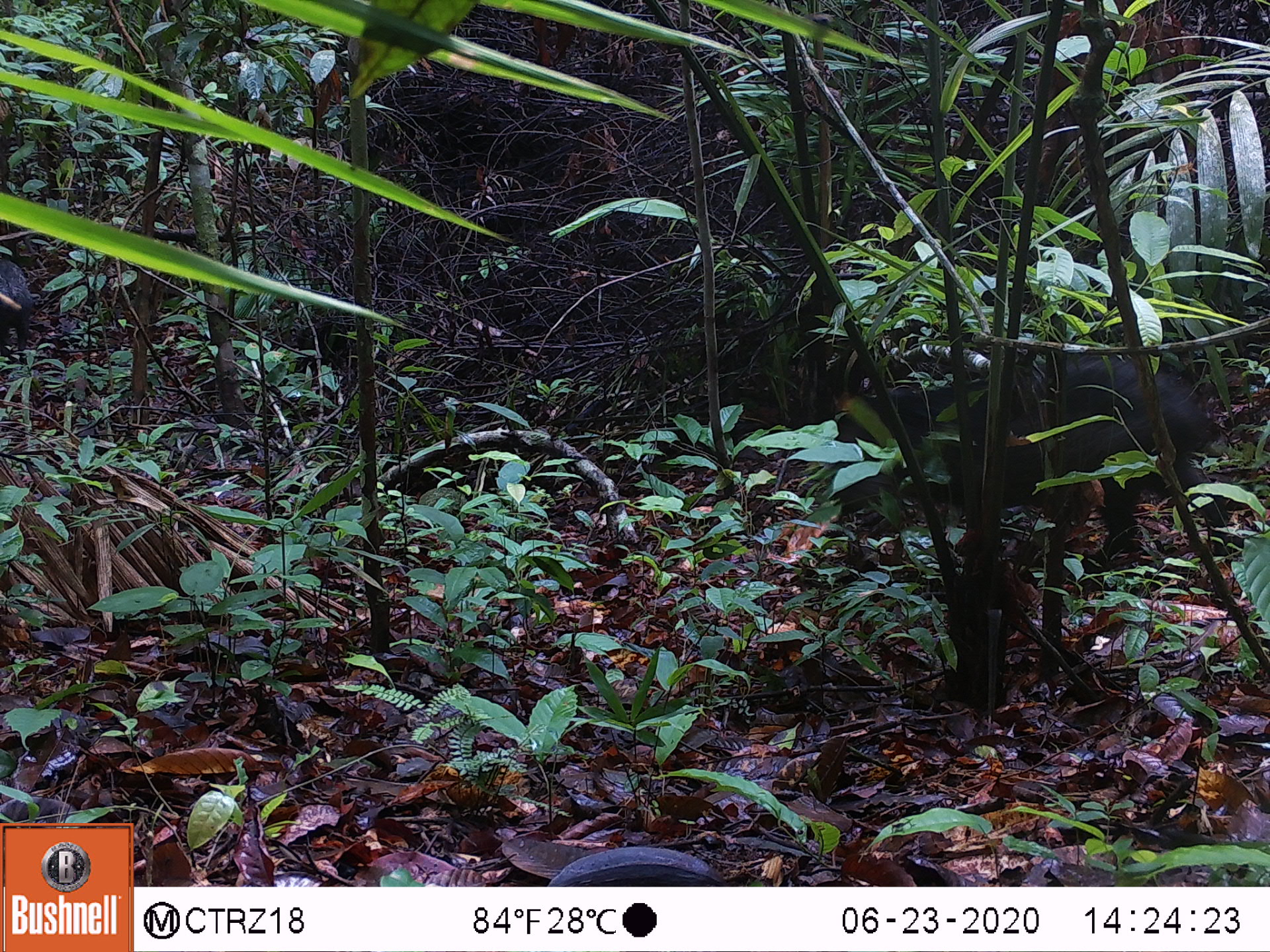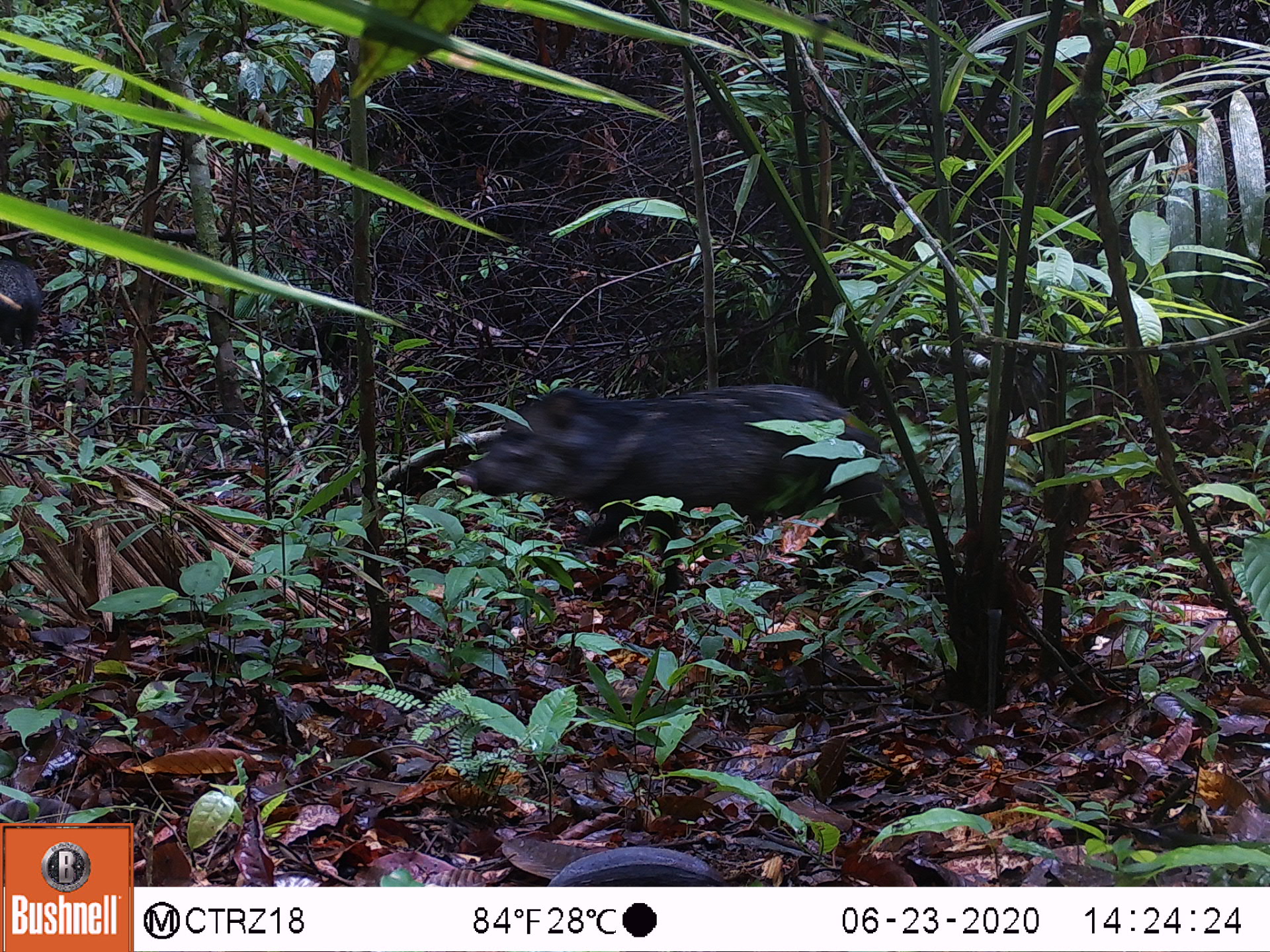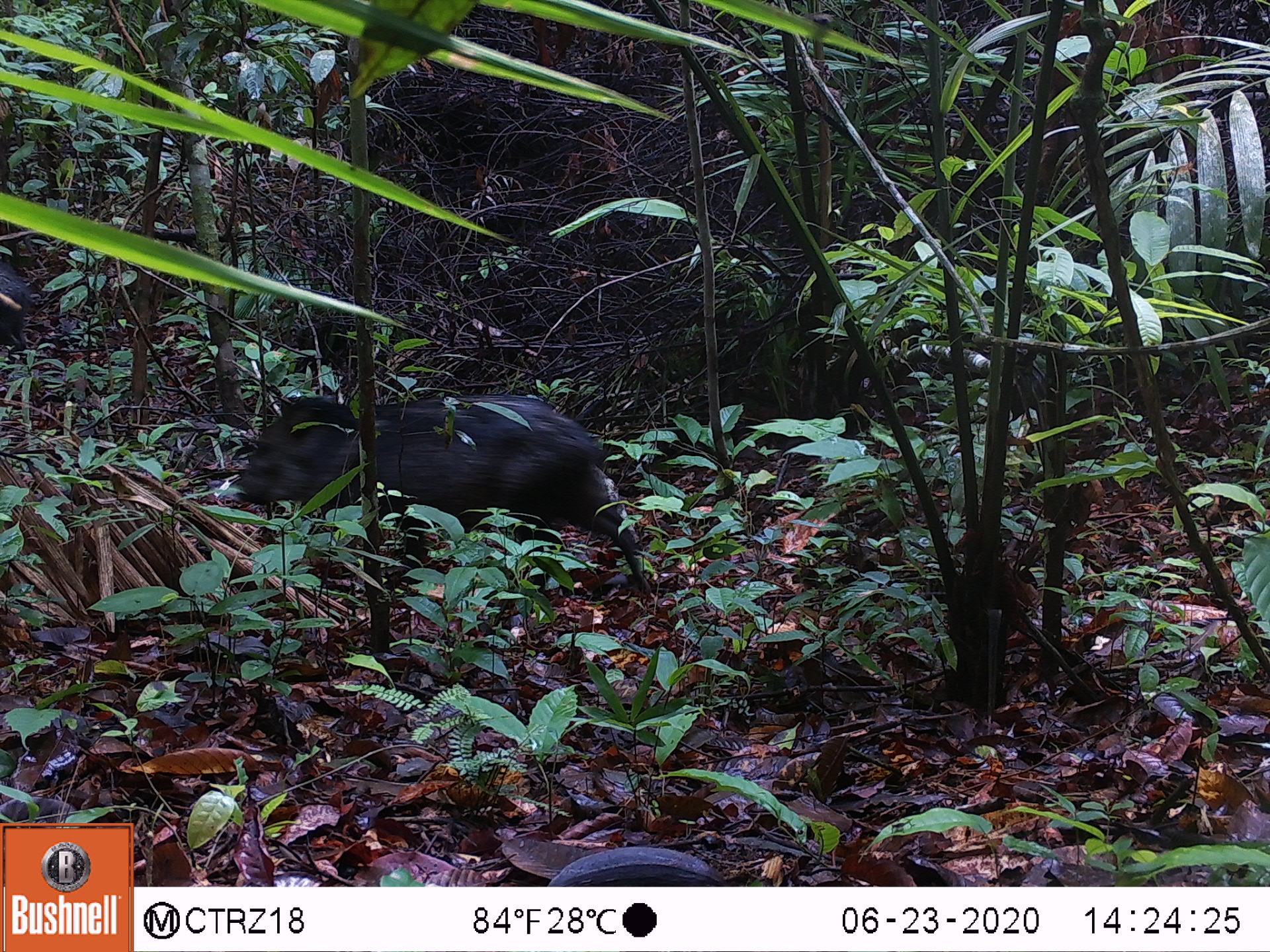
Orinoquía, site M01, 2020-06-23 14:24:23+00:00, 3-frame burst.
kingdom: Animalia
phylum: Chordata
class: Mammalia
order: Artiodactyla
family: Tayassuidae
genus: Pecari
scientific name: Pecari tajacu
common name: collared peccary